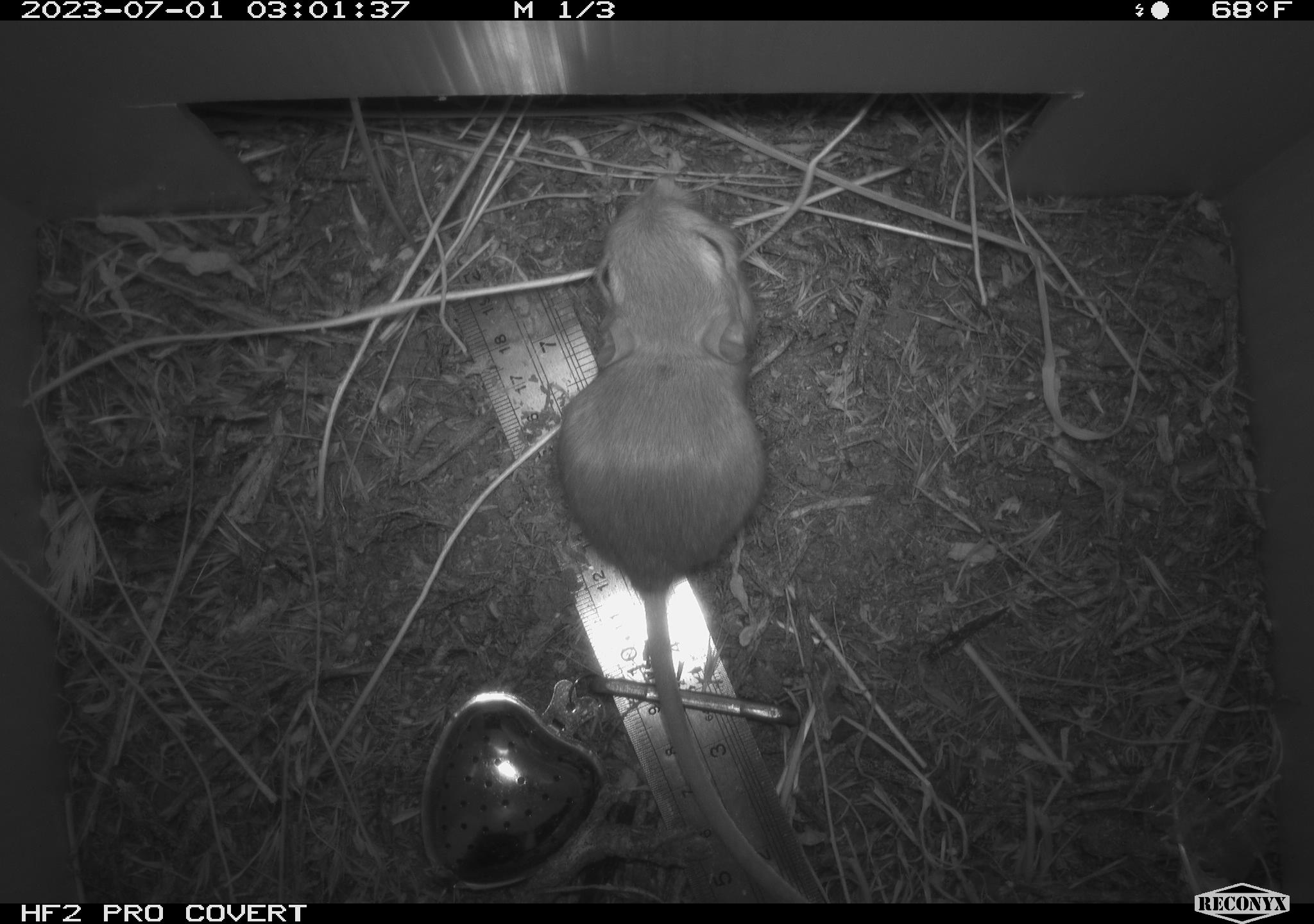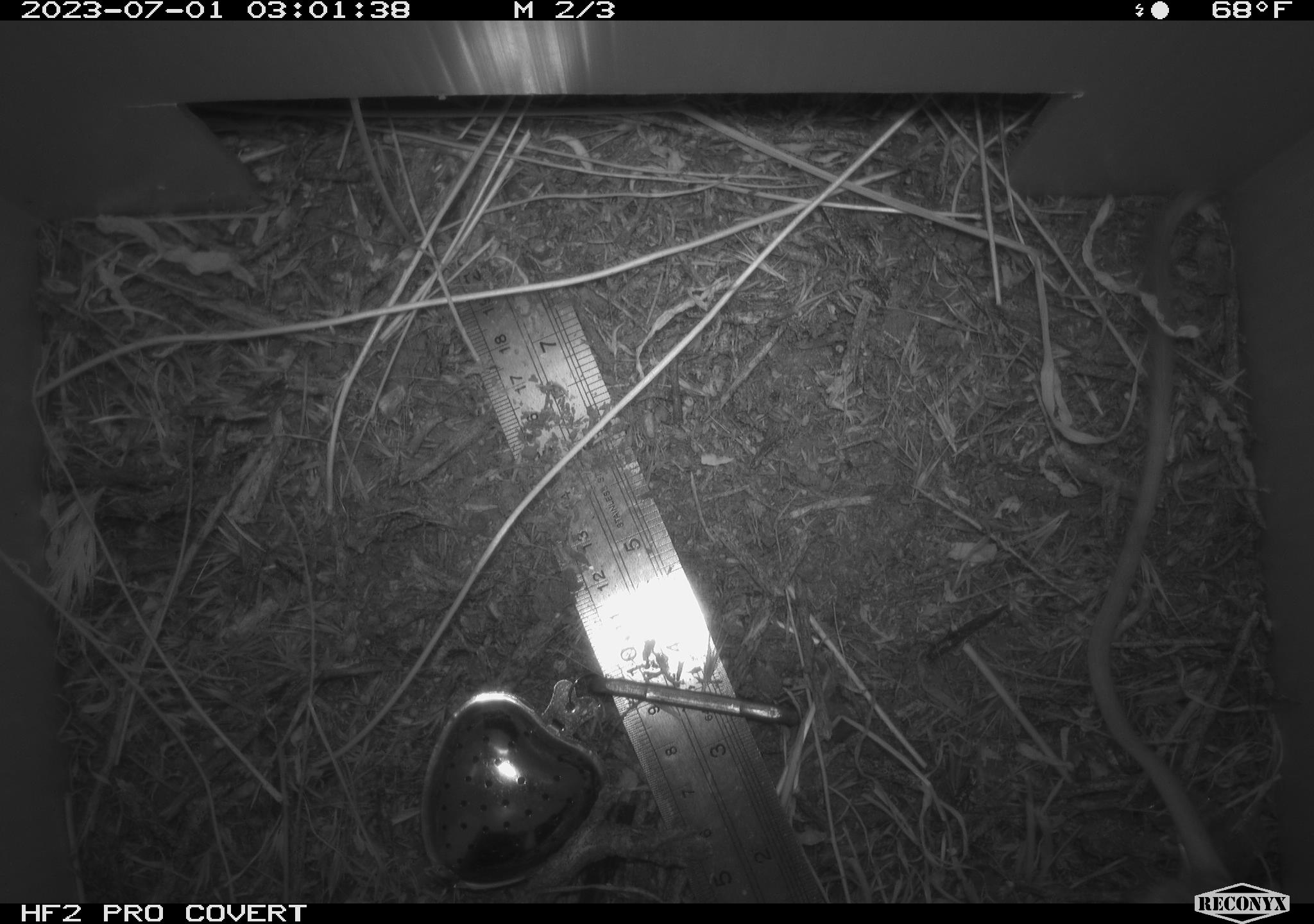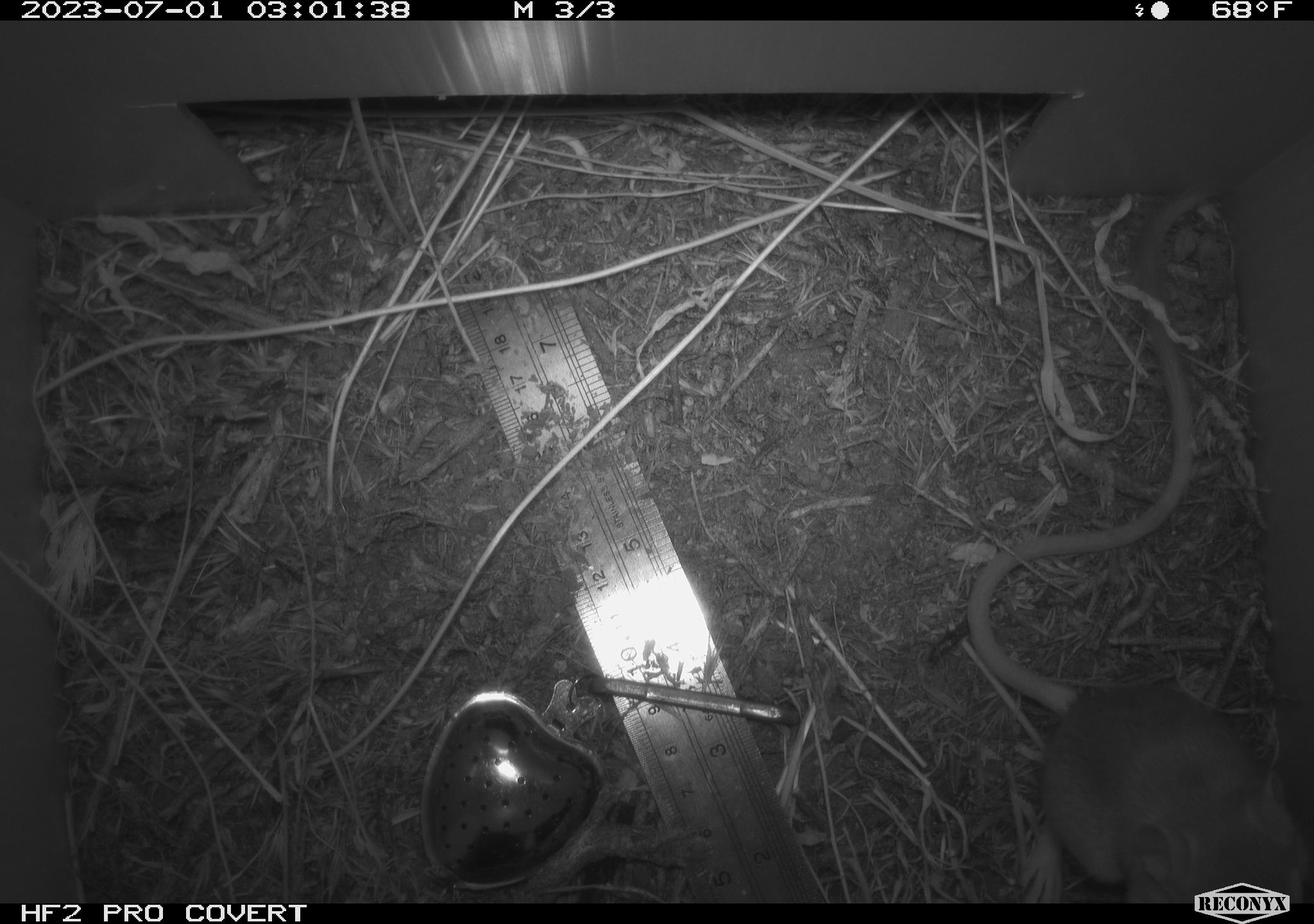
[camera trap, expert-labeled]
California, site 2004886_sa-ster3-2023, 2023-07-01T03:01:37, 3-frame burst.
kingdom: Animalia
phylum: Chordata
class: Mammalia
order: Rodentia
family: Heteromyidae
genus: Dipodomys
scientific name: Dipodomys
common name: kangaroo rats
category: dipodomys species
Dipodomys species (kangaroo rats) (Dipodomys).